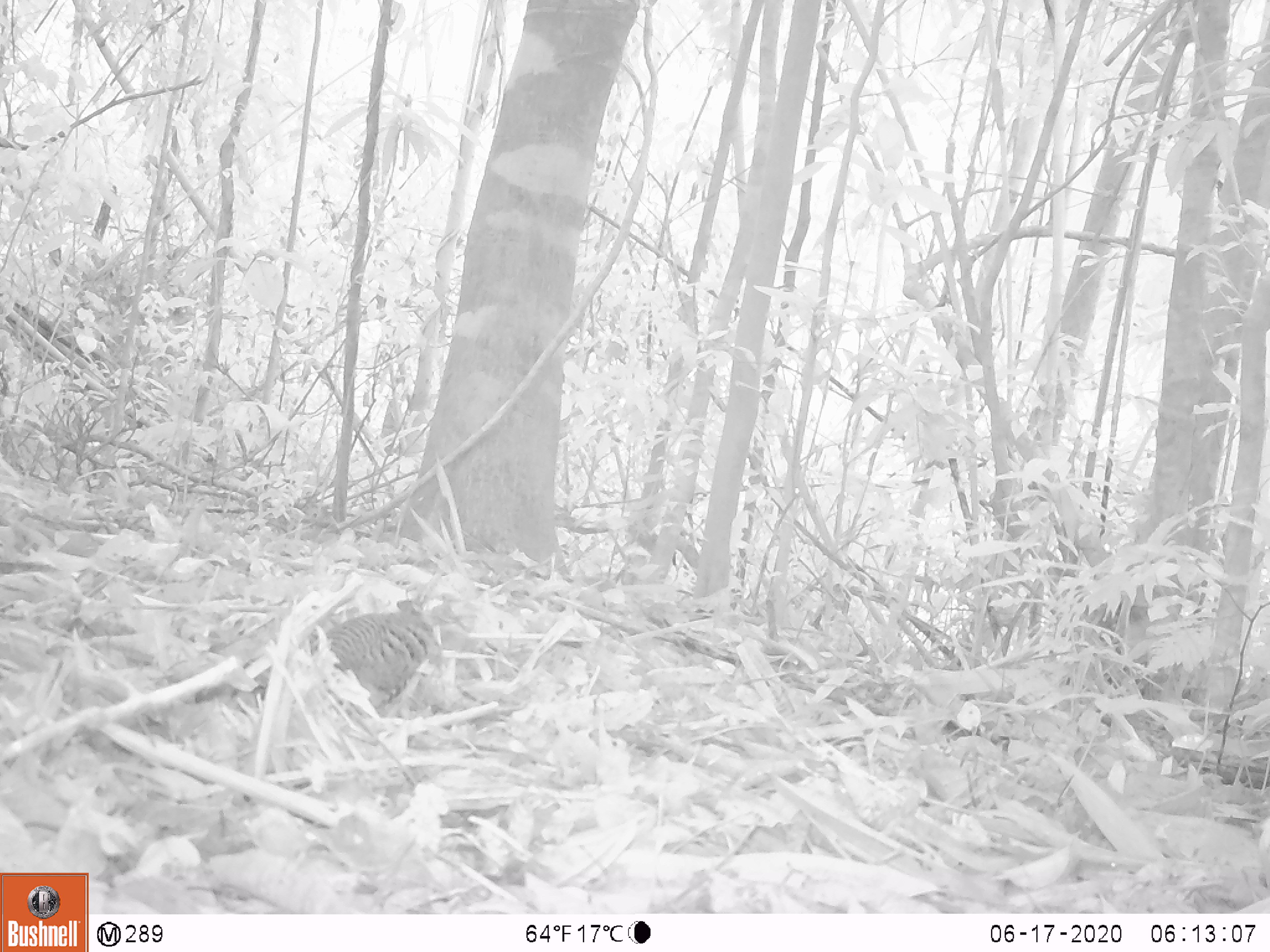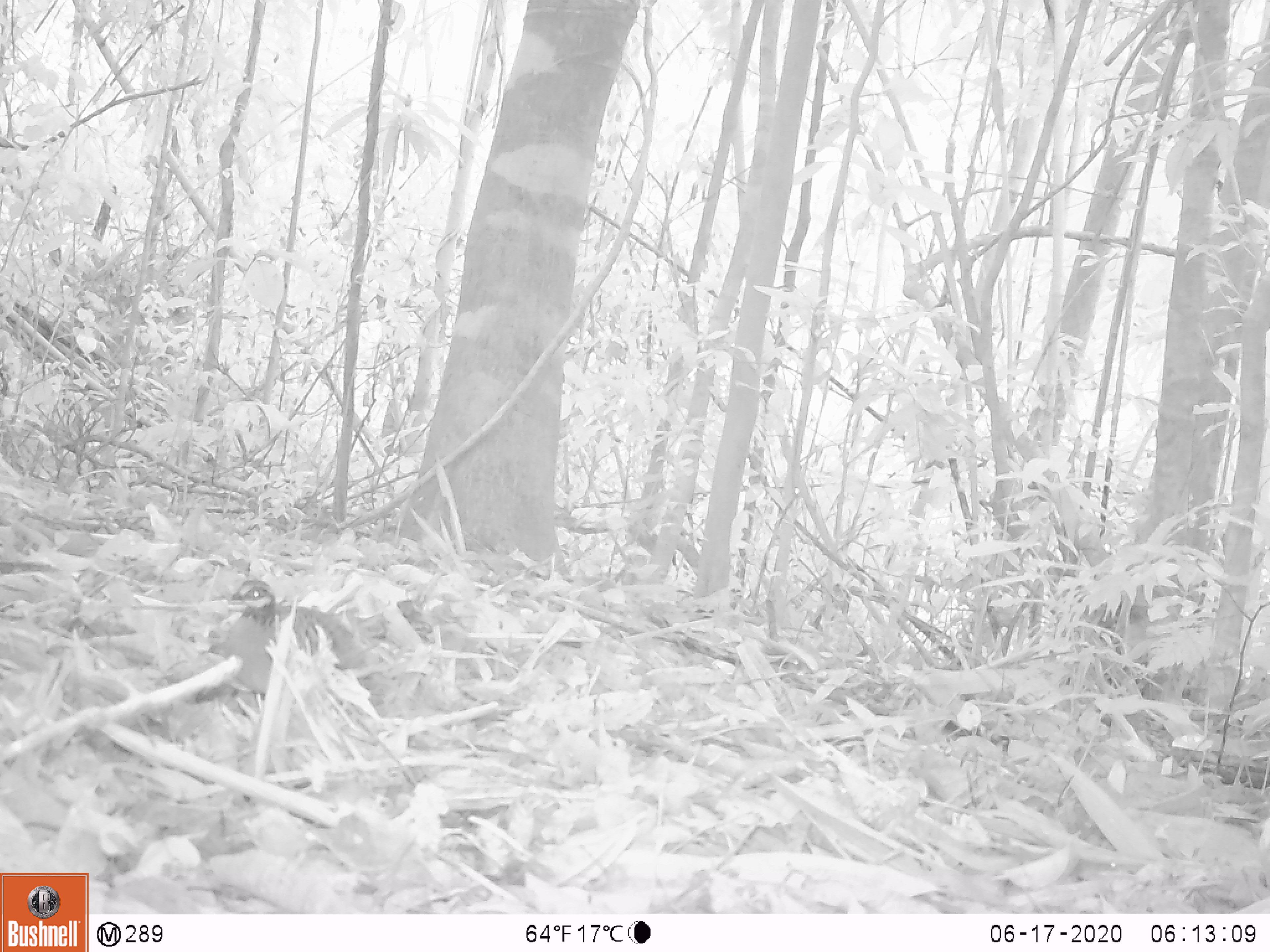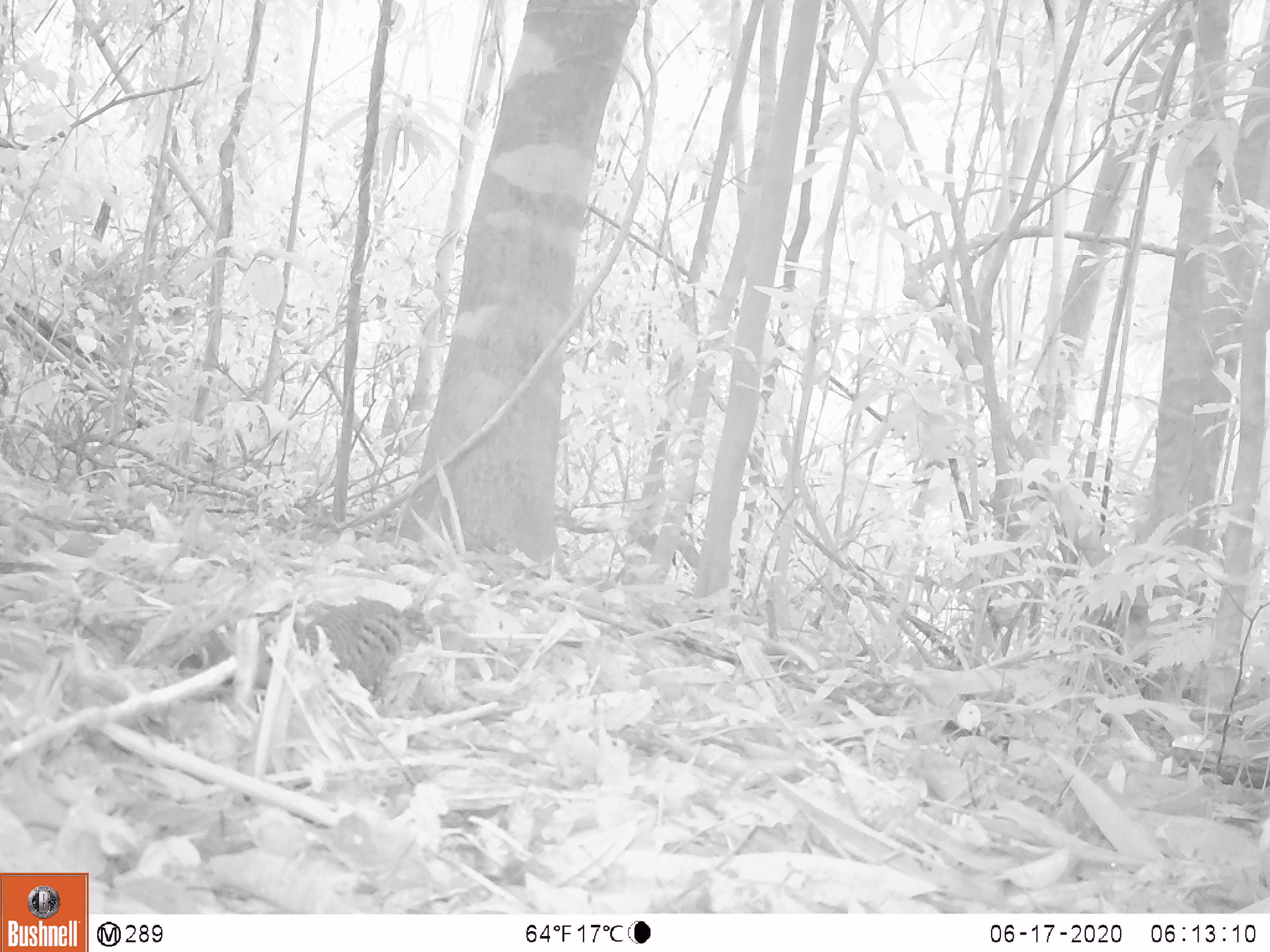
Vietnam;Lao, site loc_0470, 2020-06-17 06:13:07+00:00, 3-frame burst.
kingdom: Animalia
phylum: Chordata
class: Aves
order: Galliformes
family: Phasianidae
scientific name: Phasianidae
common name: partridge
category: unidentified partridge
Unidentified partridge (partridge) (Phasianidae). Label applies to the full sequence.